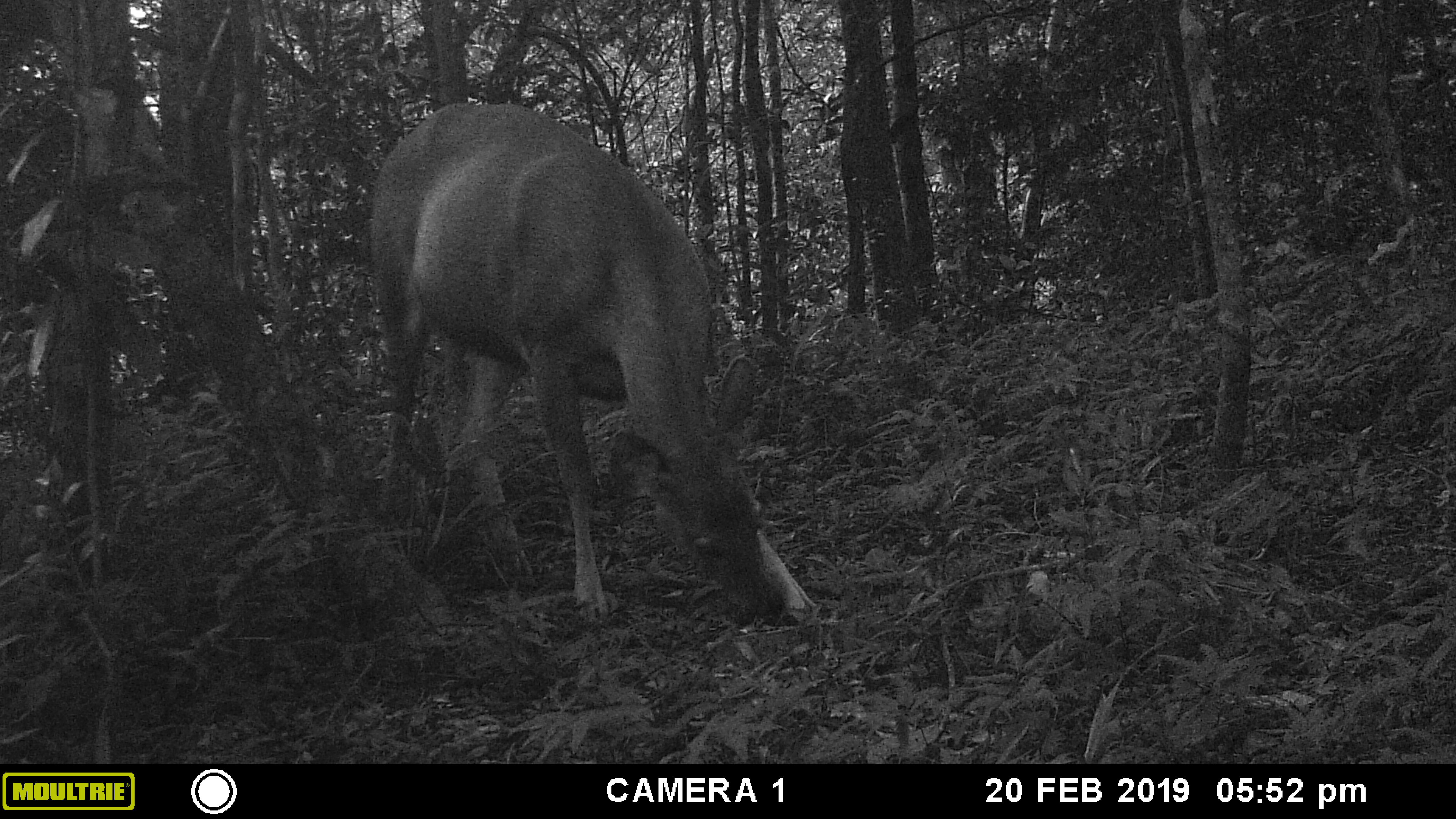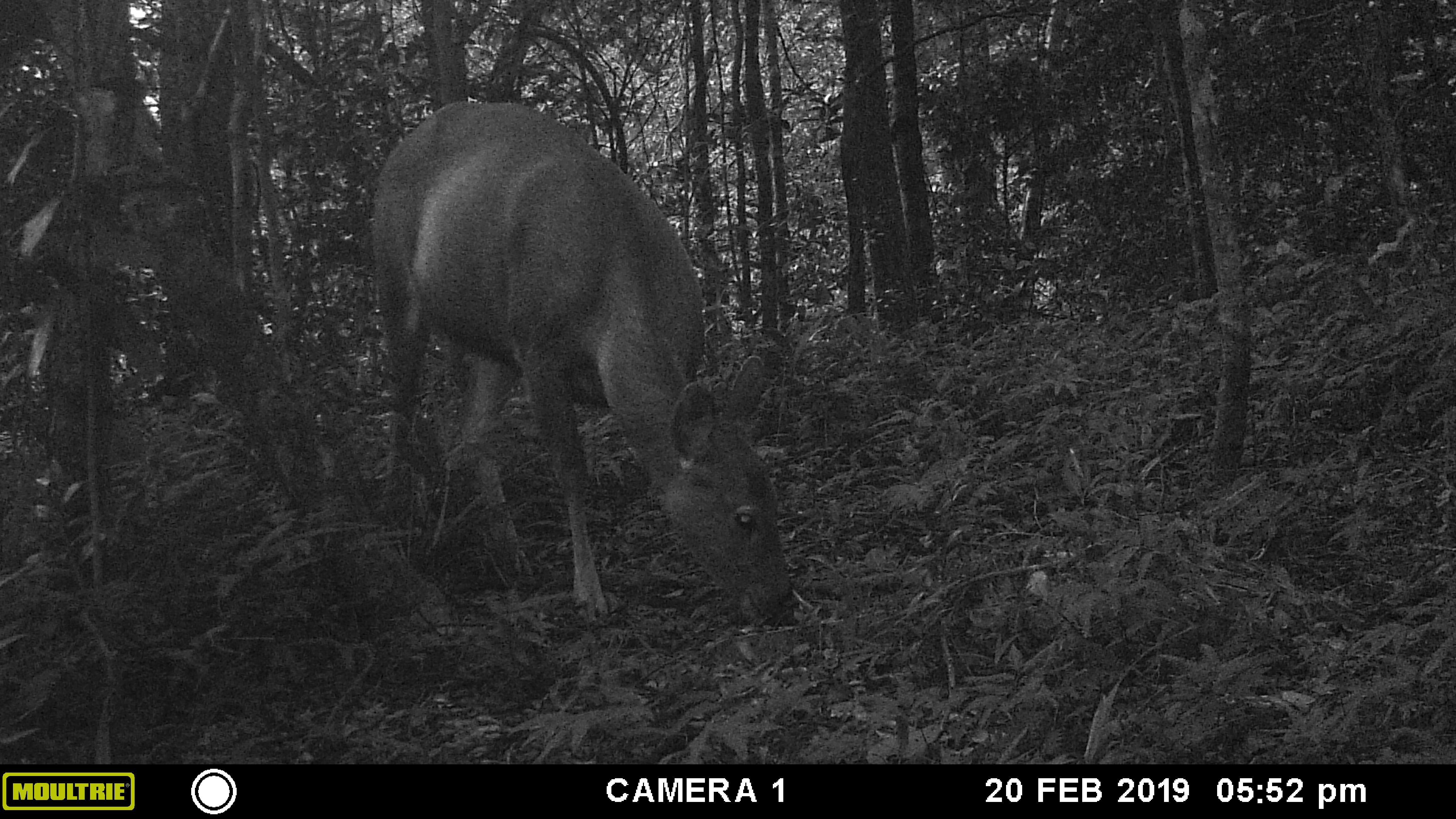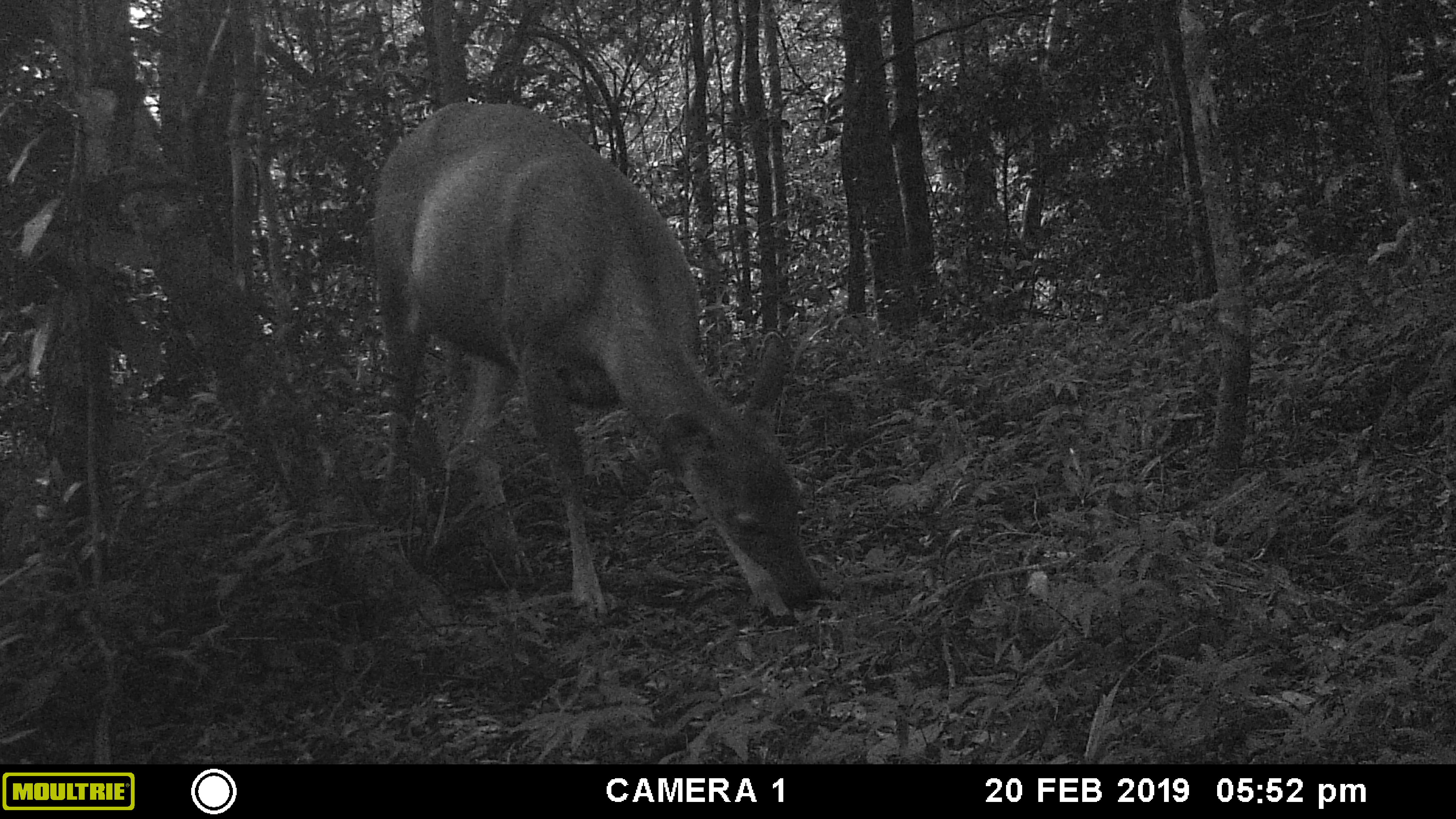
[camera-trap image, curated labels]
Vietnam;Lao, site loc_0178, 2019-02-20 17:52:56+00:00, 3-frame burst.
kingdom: Animalia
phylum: Chordata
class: Mammalia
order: Artiodactyla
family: Cervidae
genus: Rusa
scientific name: Rusa unicolor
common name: sambar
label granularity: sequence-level